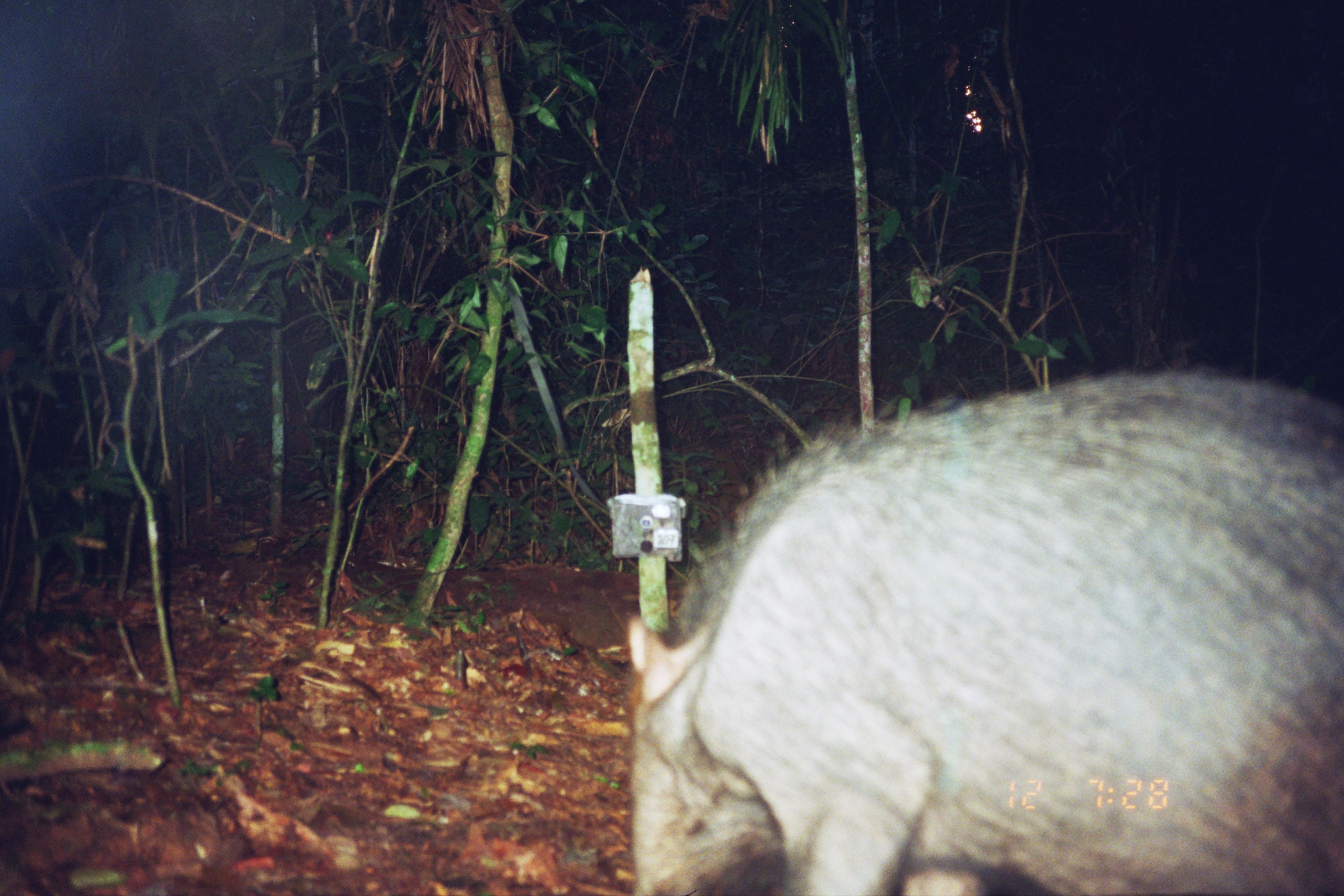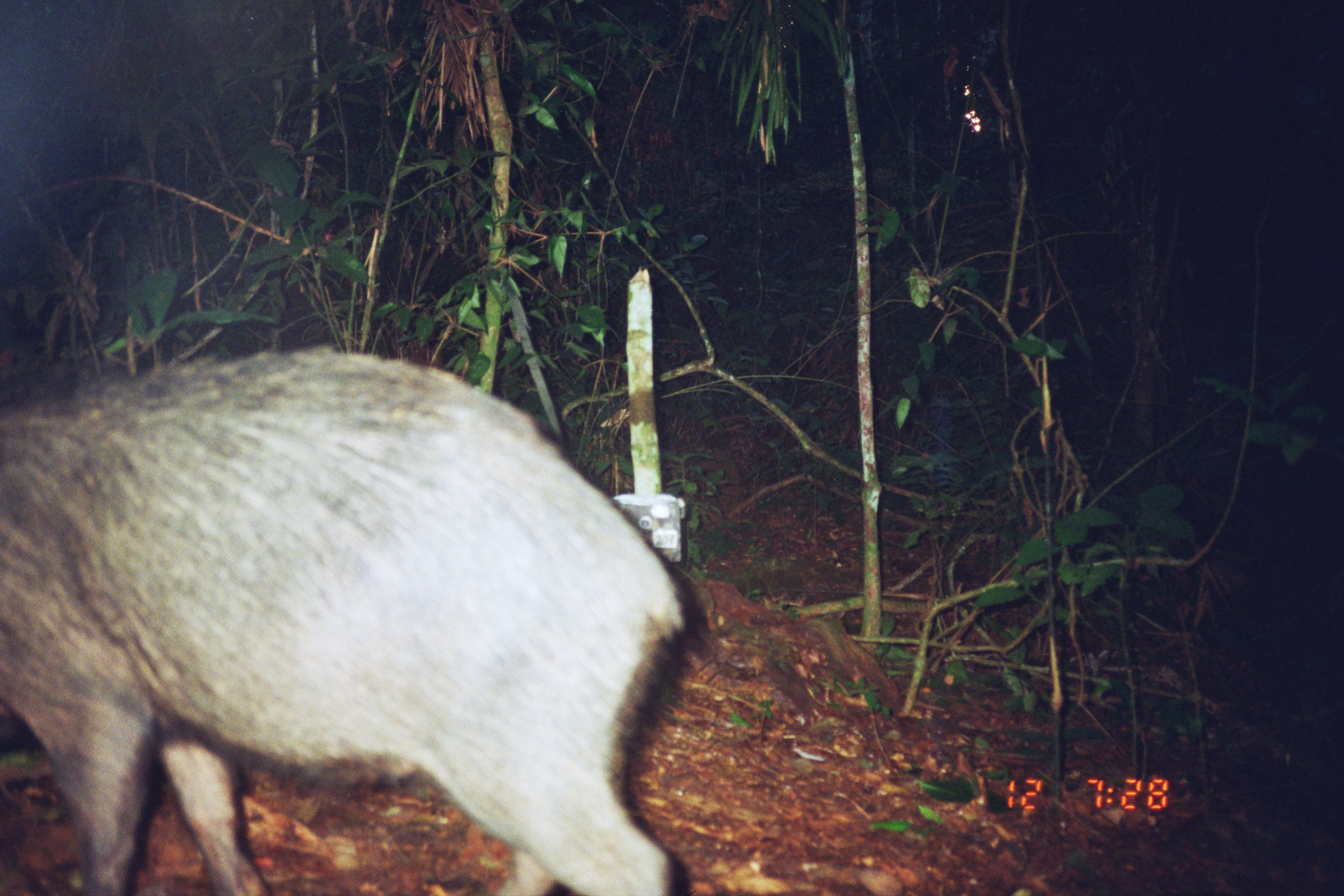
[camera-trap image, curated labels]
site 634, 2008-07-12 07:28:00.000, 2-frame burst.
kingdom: Animalia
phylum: Chordata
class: Mammalia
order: Artiodactyla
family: Tayassuidae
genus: Tayassu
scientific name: Tayassu pecari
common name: white-lipped peccary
Tayassu pecari (white-lipped peccary).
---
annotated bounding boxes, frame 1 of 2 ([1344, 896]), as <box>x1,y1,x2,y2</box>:
tayassu pecari: <box>628,367,1342,896</box>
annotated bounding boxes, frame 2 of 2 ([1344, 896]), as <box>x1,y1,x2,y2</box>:
tayassu pecari: <box>0,342,688,894</box>